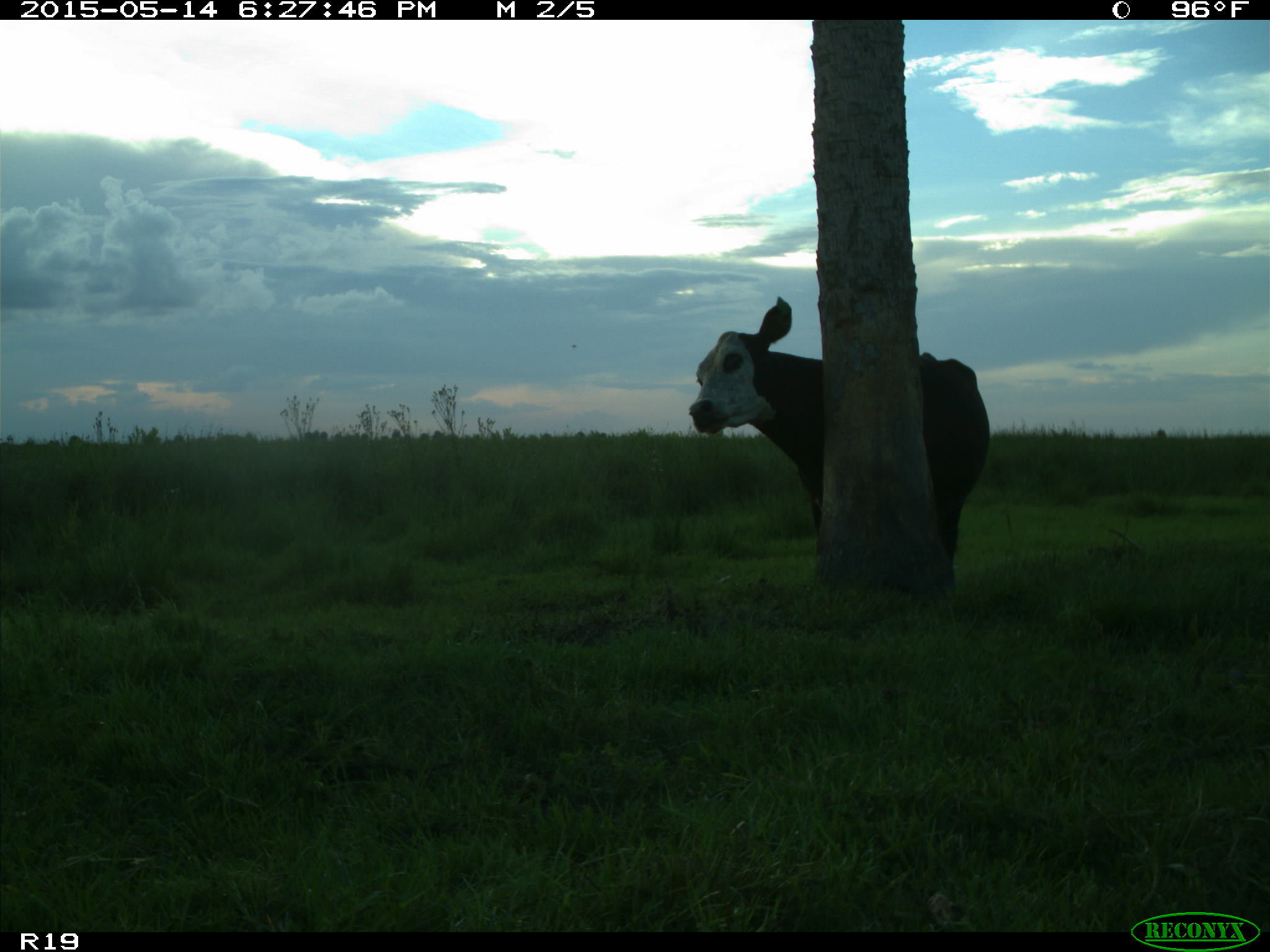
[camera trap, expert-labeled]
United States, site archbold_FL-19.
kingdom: Animalia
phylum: Chordata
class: Mammalia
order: Artiodactyla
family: Bovidae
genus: Bos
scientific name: Bos taurus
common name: domestic cow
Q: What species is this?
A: Bos taurus (domestic cow).